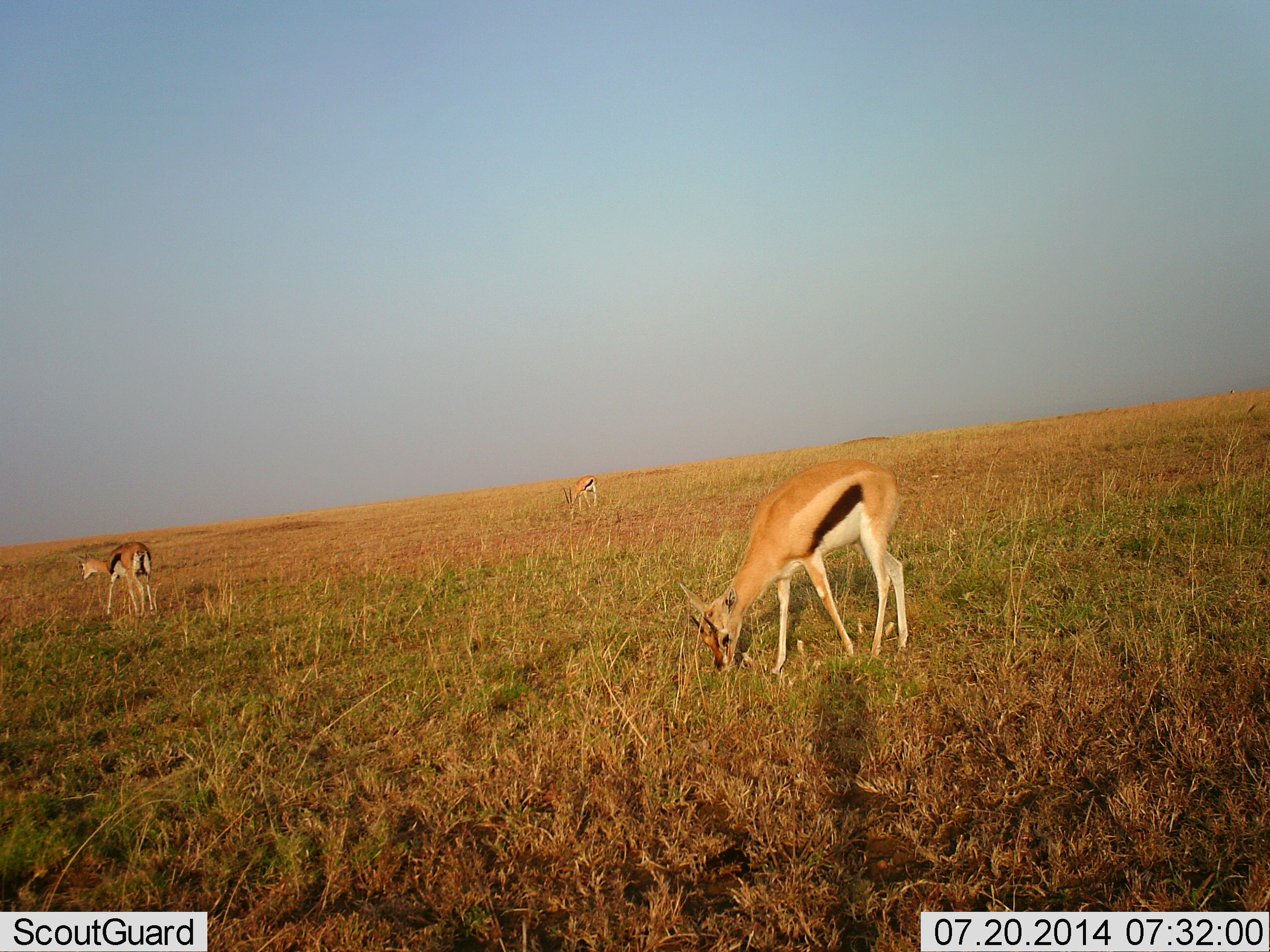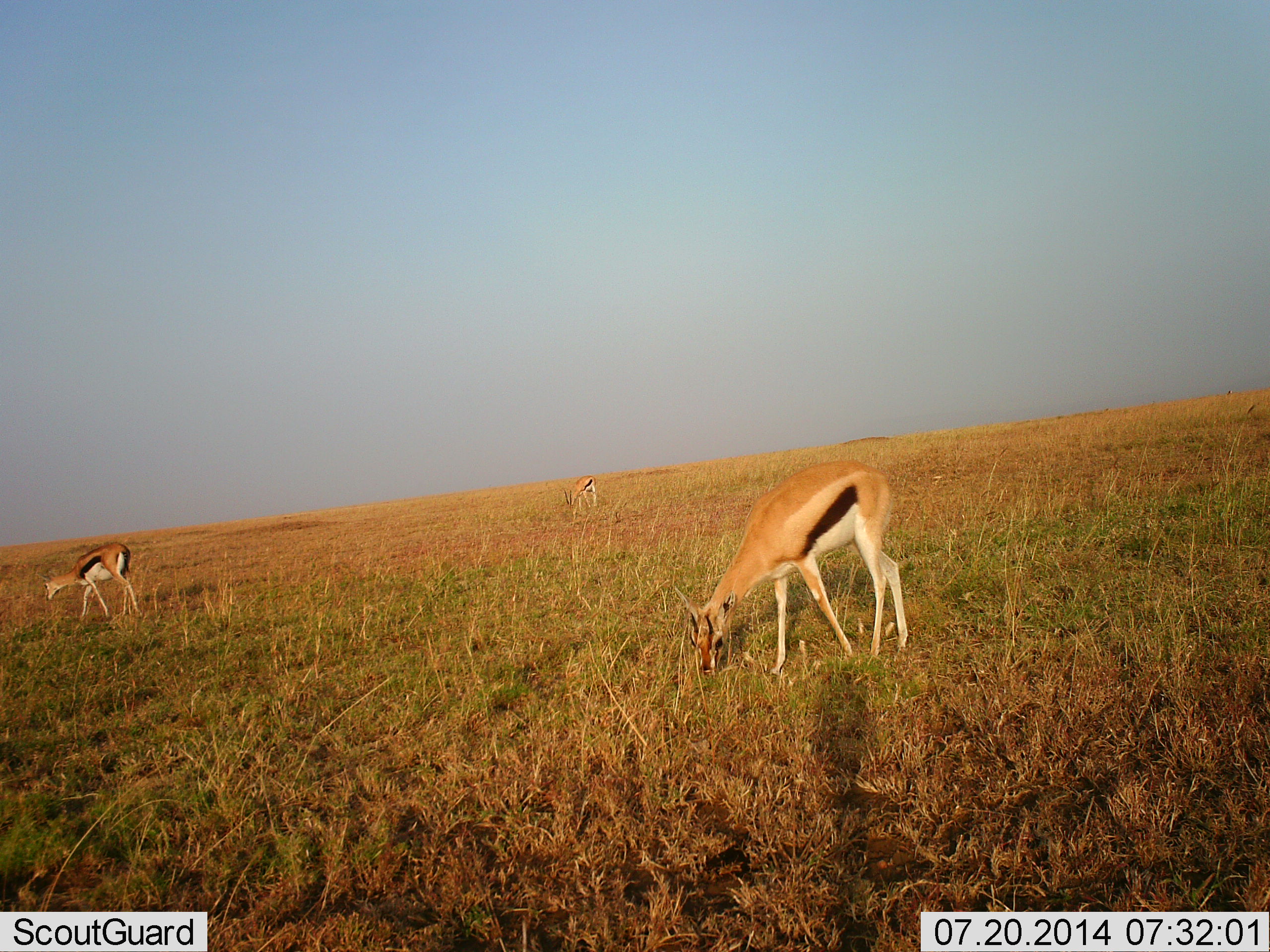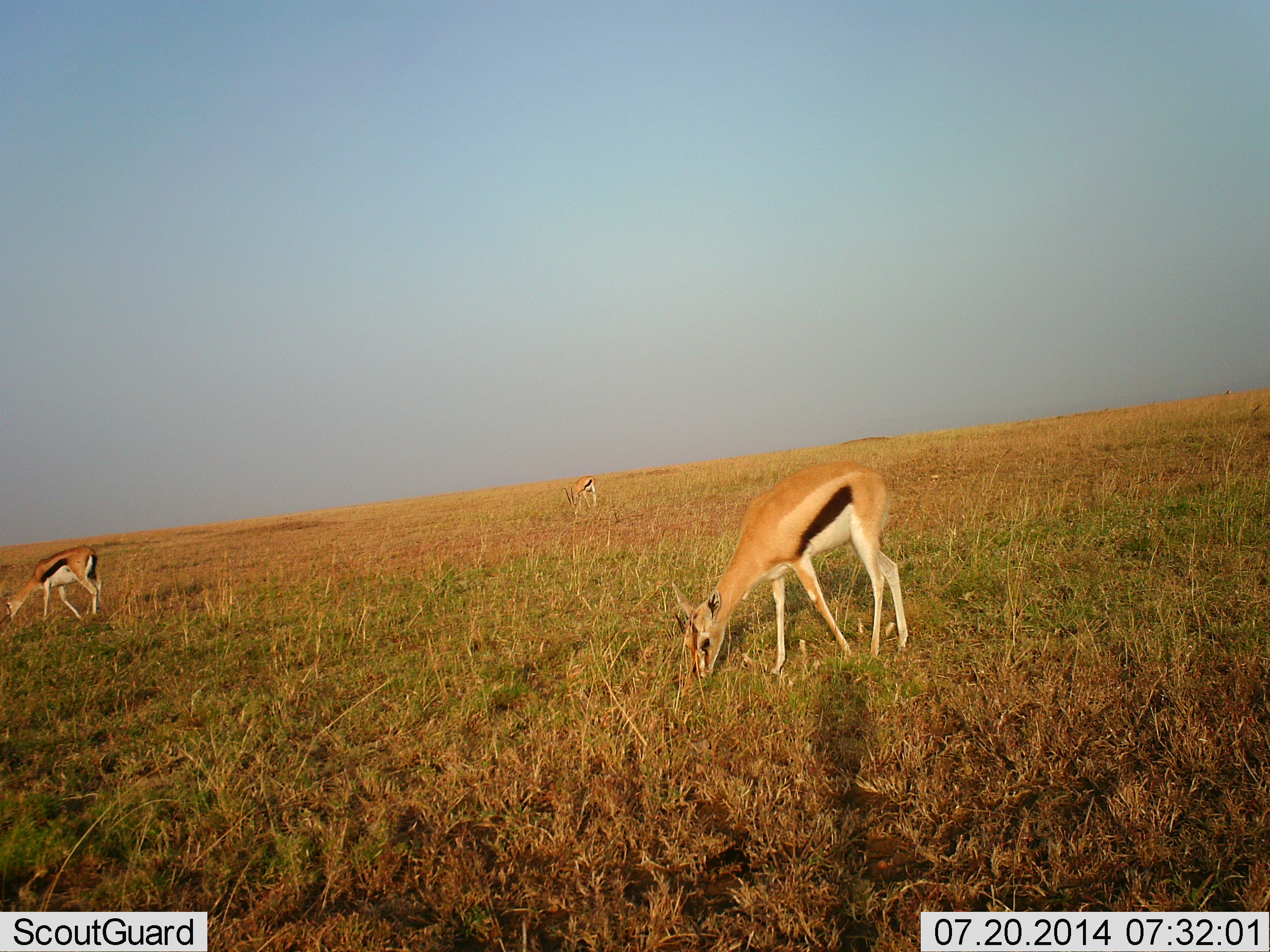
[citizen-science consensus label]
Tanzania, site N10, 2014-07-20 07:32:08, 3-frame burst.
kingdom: Animalia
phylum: Chordata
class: Mammalia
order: Artiodactyla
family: Bovidae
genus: Eudorcas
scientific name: Eudorcas thomsonii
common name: thomson's gazelle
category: gazellethomsons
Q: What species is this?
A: Gazellethomsons (thomson's gazelle) (Eudorcas thomsonii).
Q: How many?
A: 3.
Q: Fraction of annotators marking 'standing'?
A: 10%.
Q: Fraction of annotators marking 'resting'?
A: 0%.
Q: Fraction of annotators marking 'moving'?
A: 10%.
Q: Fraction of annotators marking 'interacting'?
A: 0%.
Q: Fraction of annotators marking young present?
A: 0%.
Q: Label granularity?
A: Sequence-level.